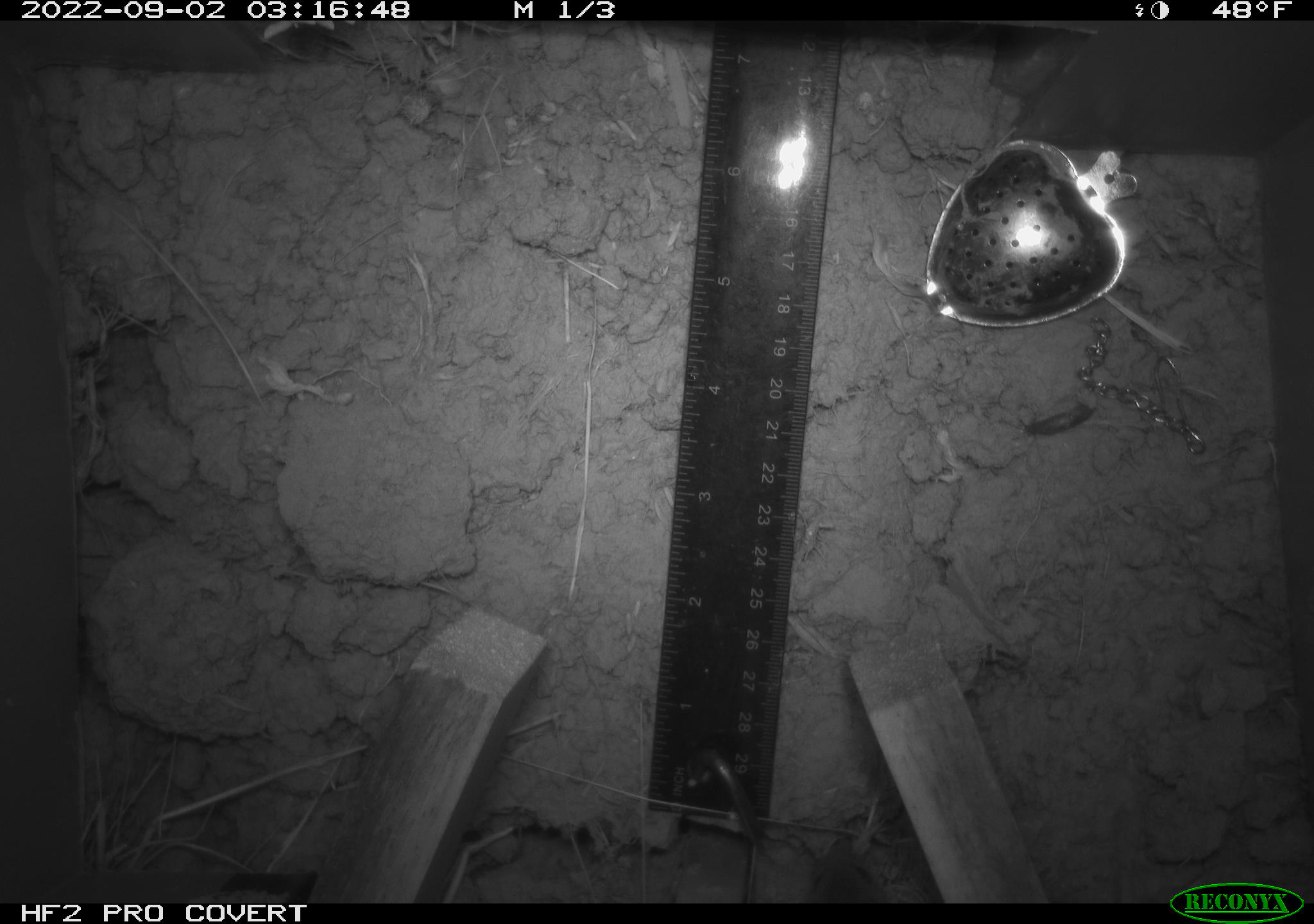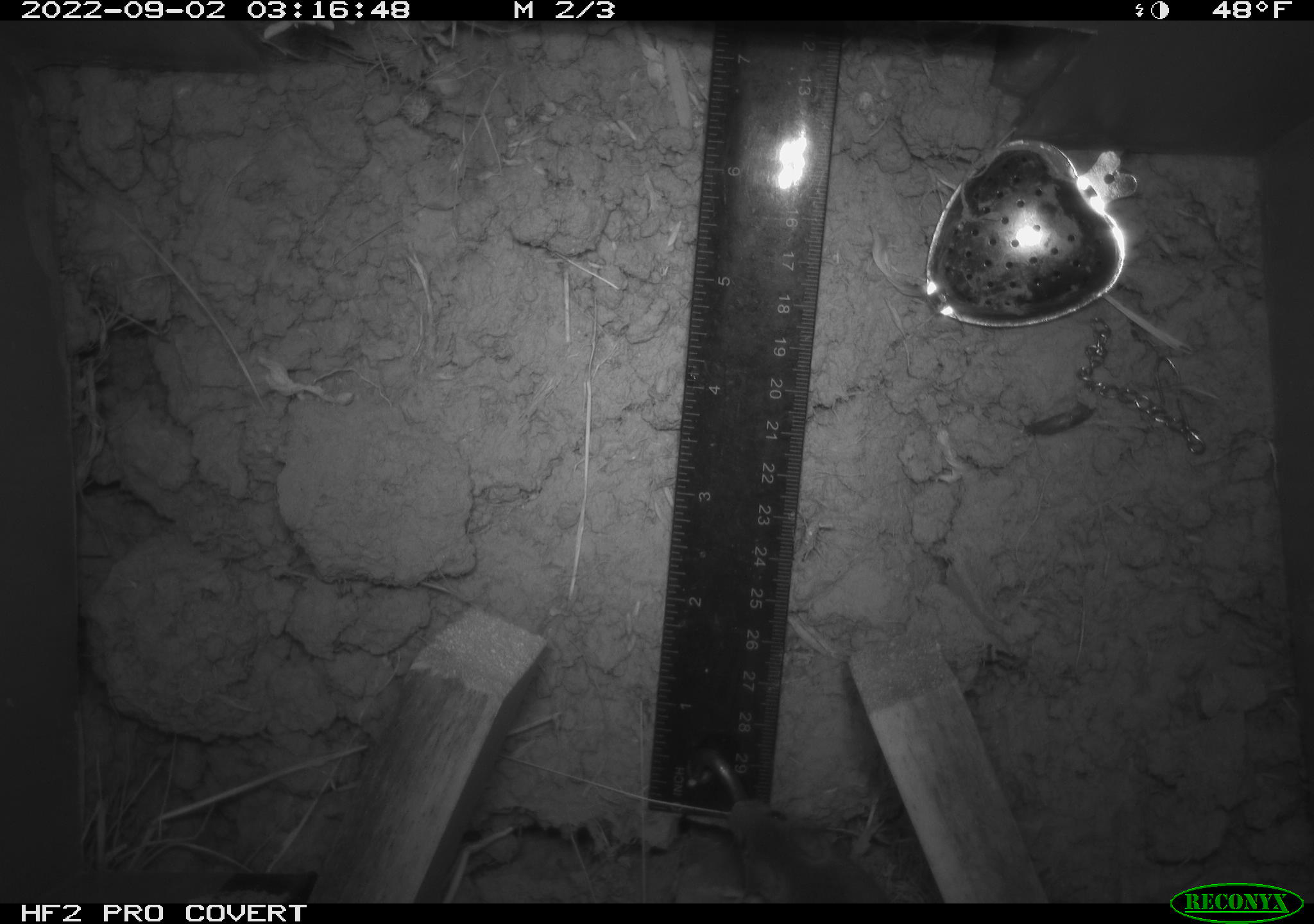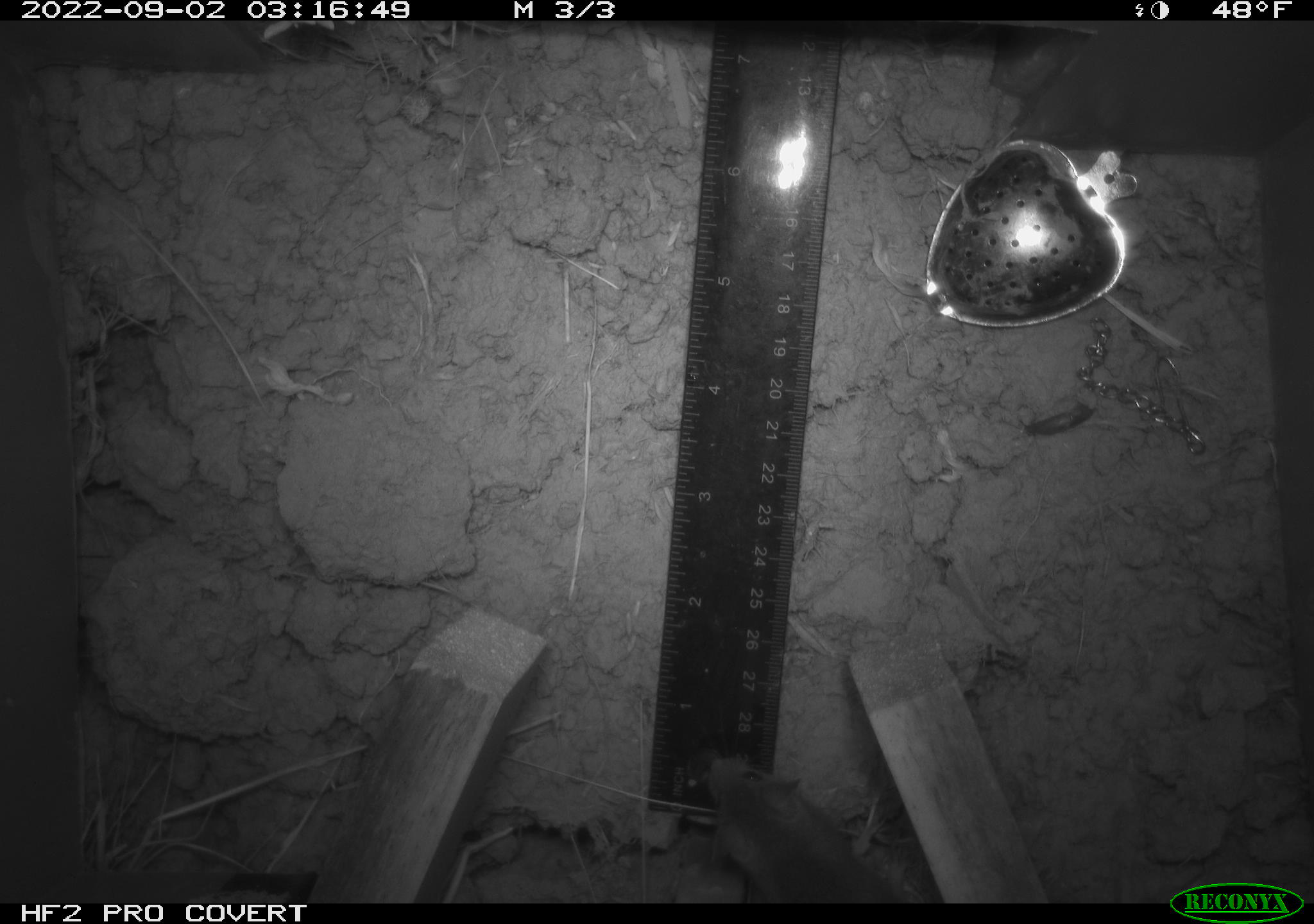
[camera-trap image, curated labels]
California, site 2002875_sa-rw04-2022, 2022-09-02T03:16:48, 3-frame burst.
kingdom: Animalia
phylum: Chordata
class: Mammalia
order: Rodentia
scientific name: Rodentia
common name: mouse species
Mouse species (Rodentia).